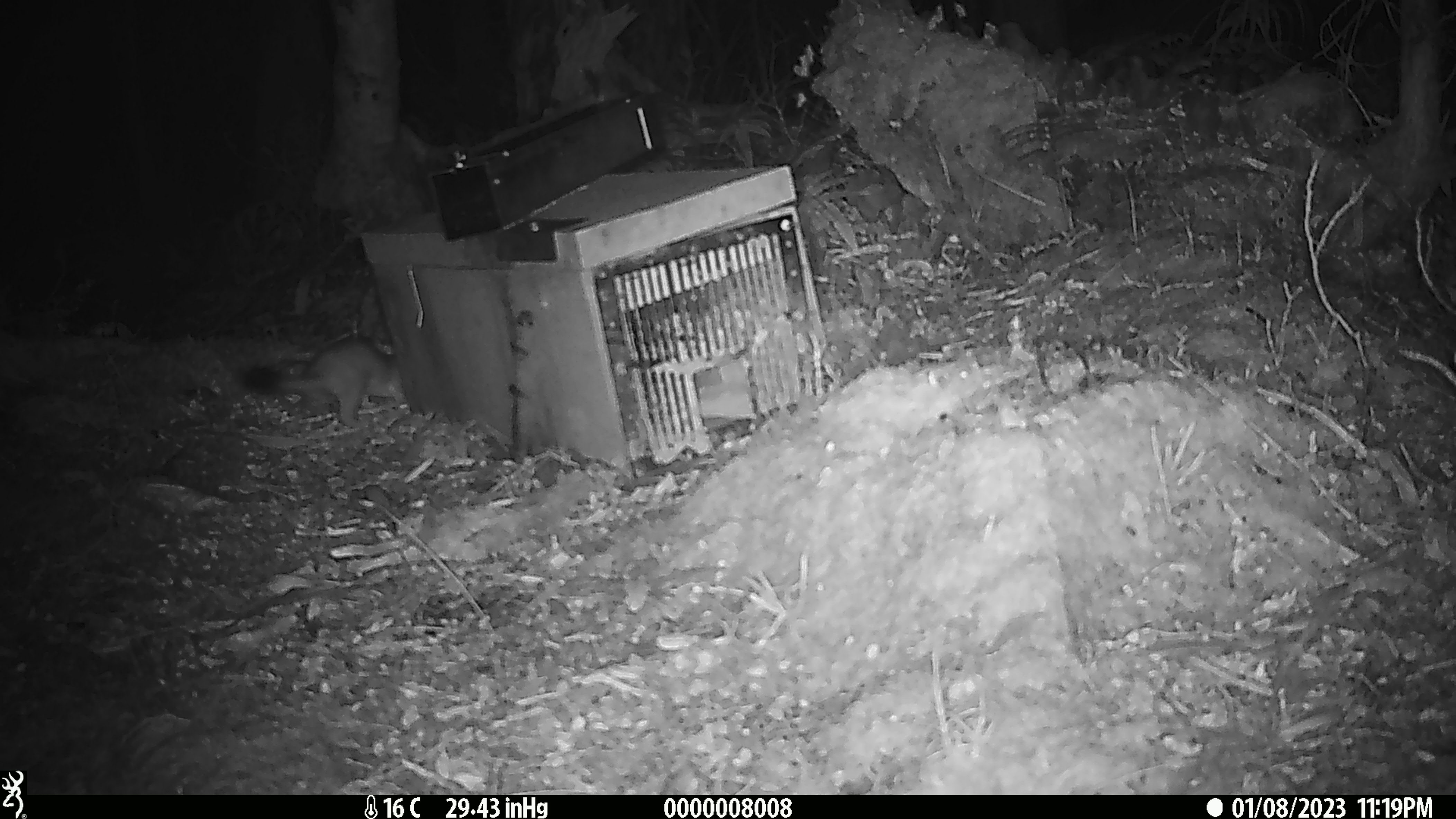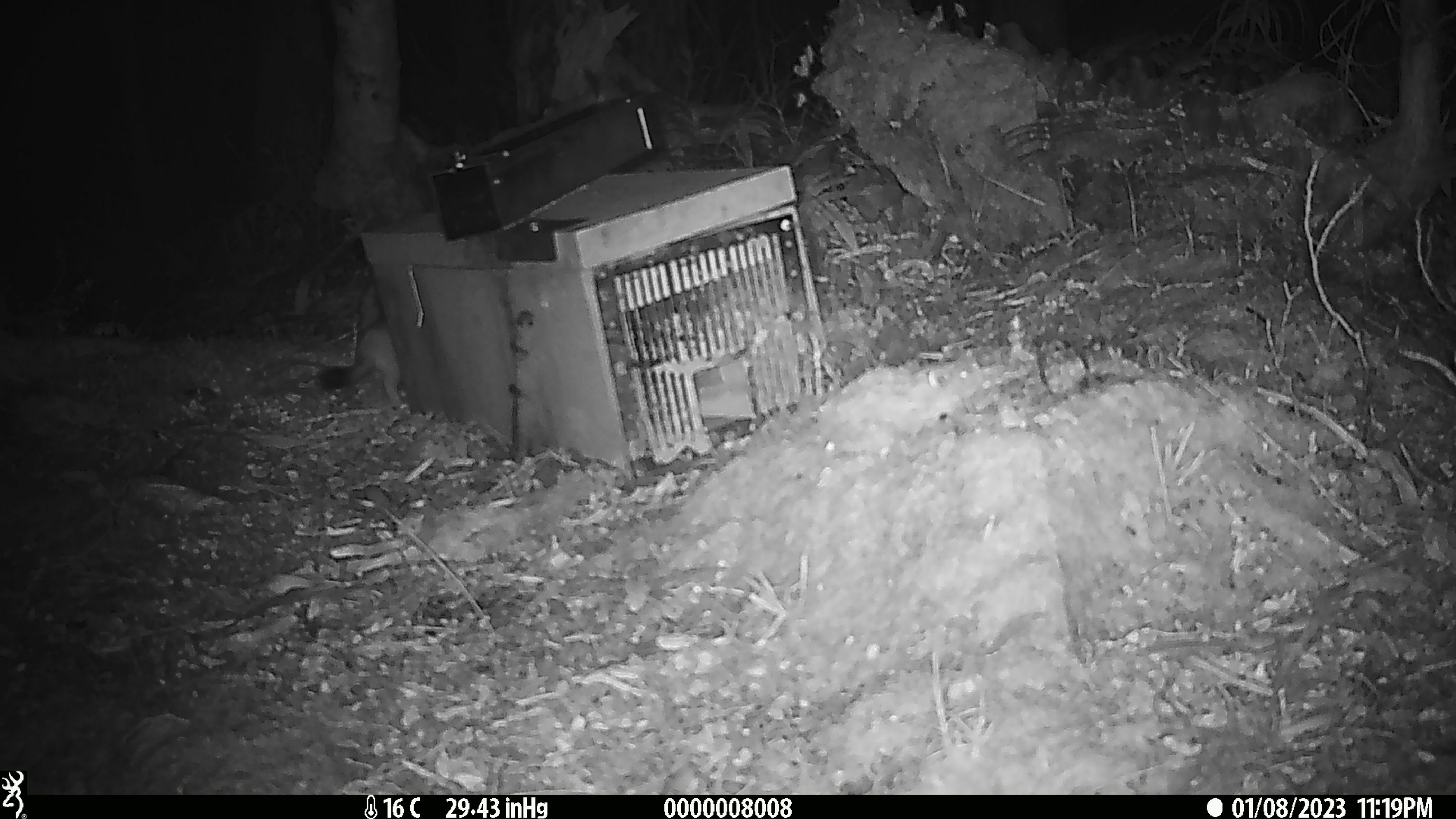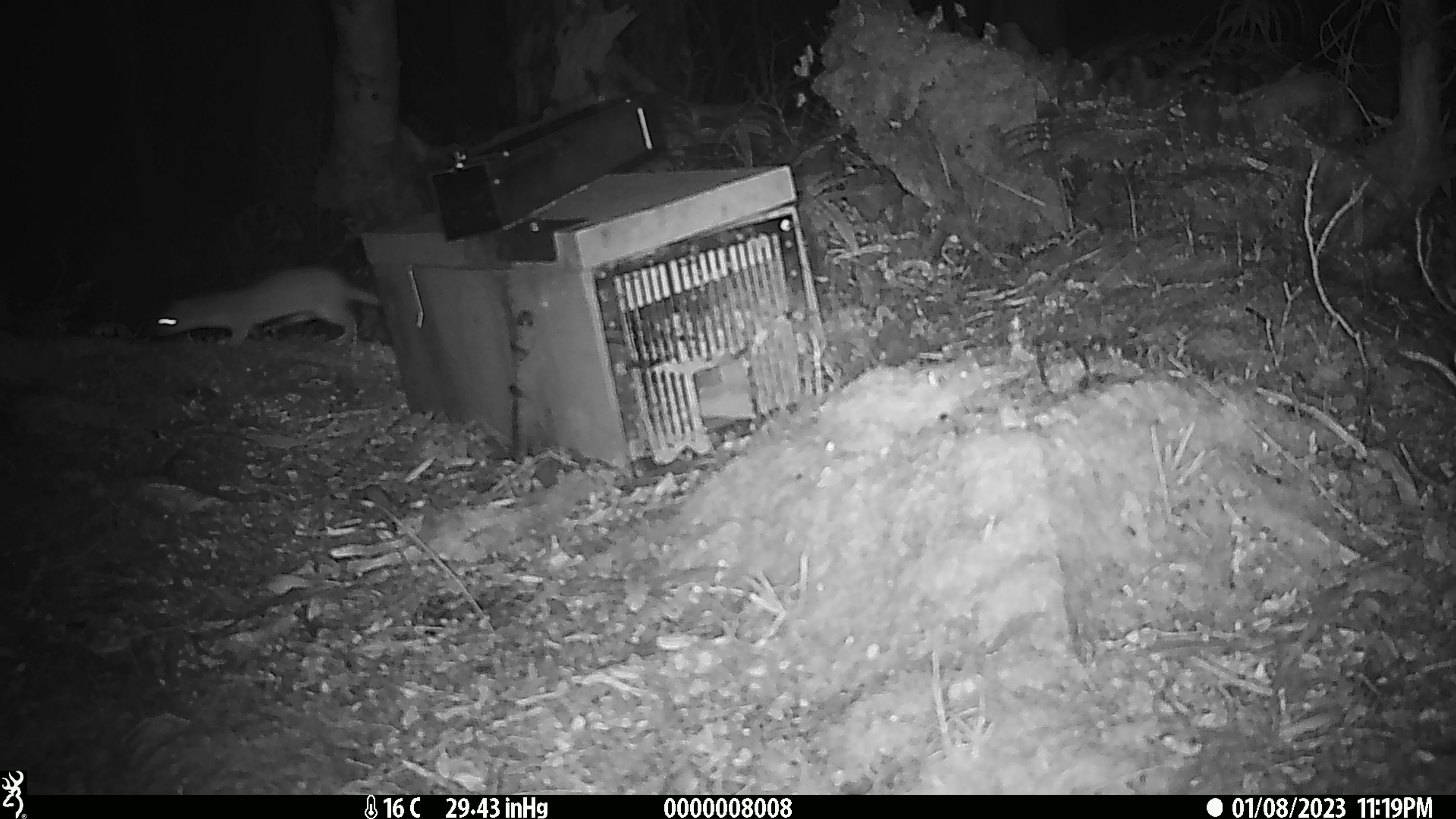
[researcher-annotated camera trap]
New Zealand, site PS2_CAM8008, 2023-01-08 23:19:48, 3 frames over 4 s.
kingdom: Animalia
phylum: Chordata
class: Mammalia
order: Carnivora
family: Mustelidae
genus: Mustela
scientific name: Mustela erminea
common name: stoat